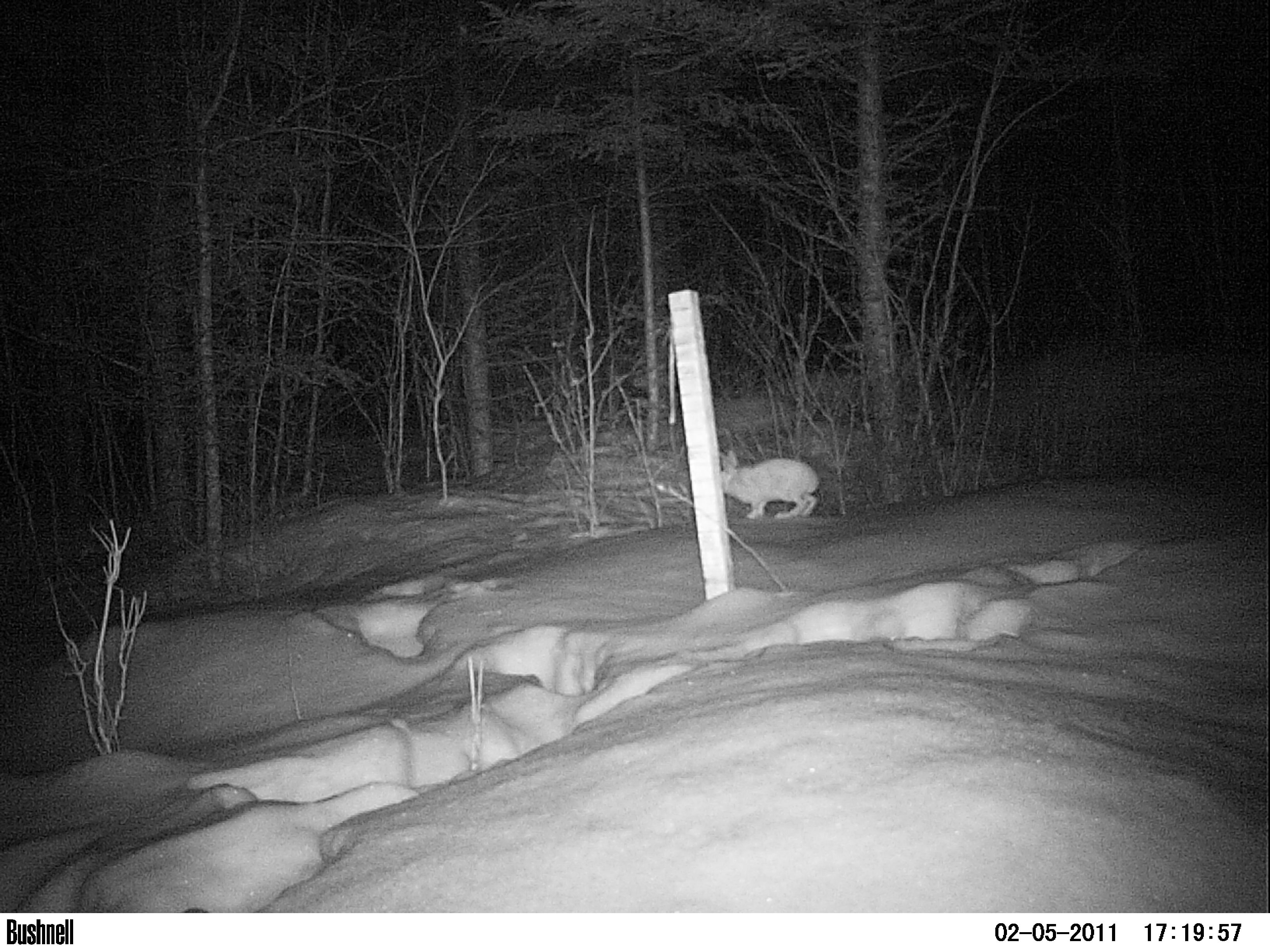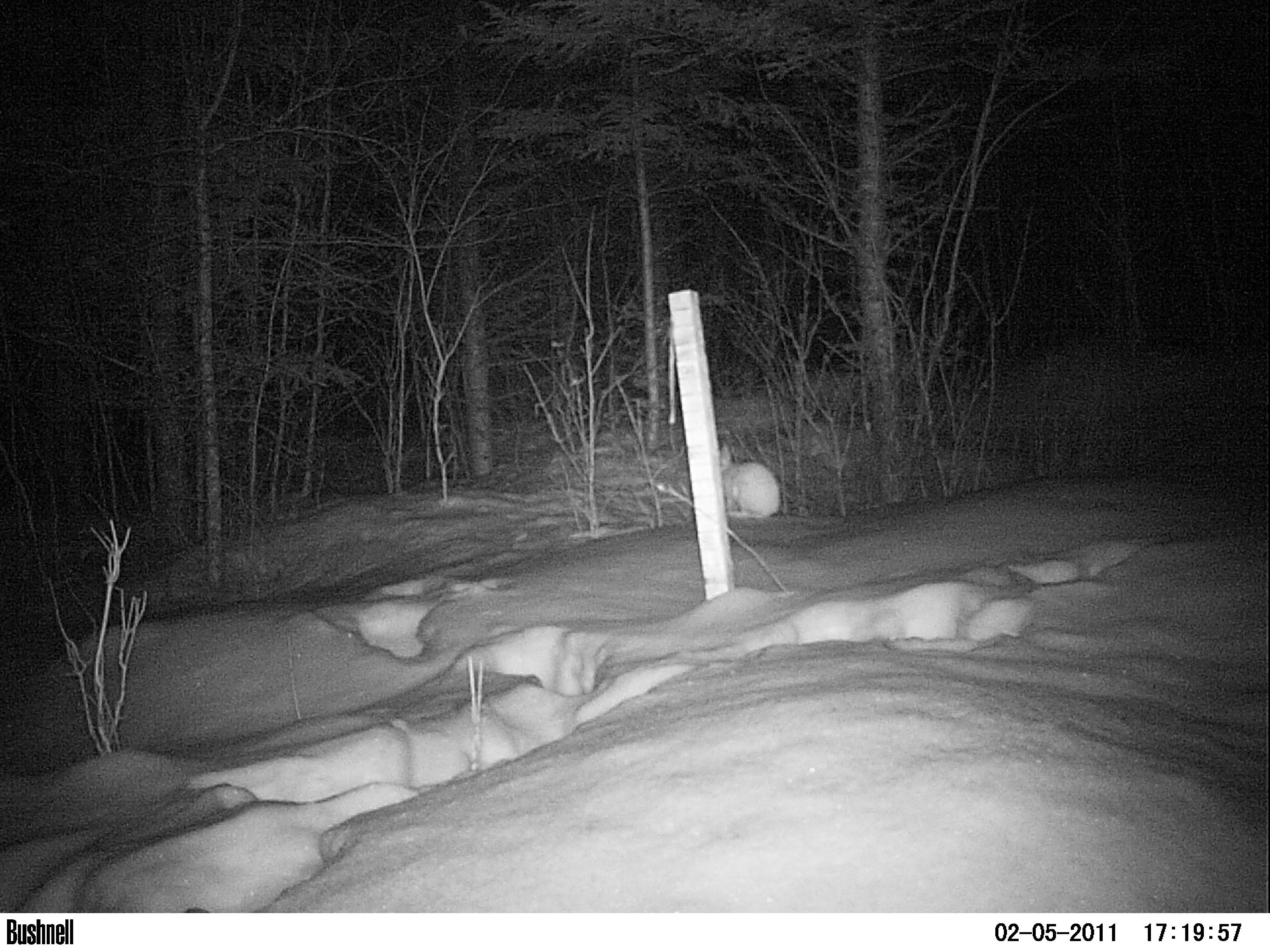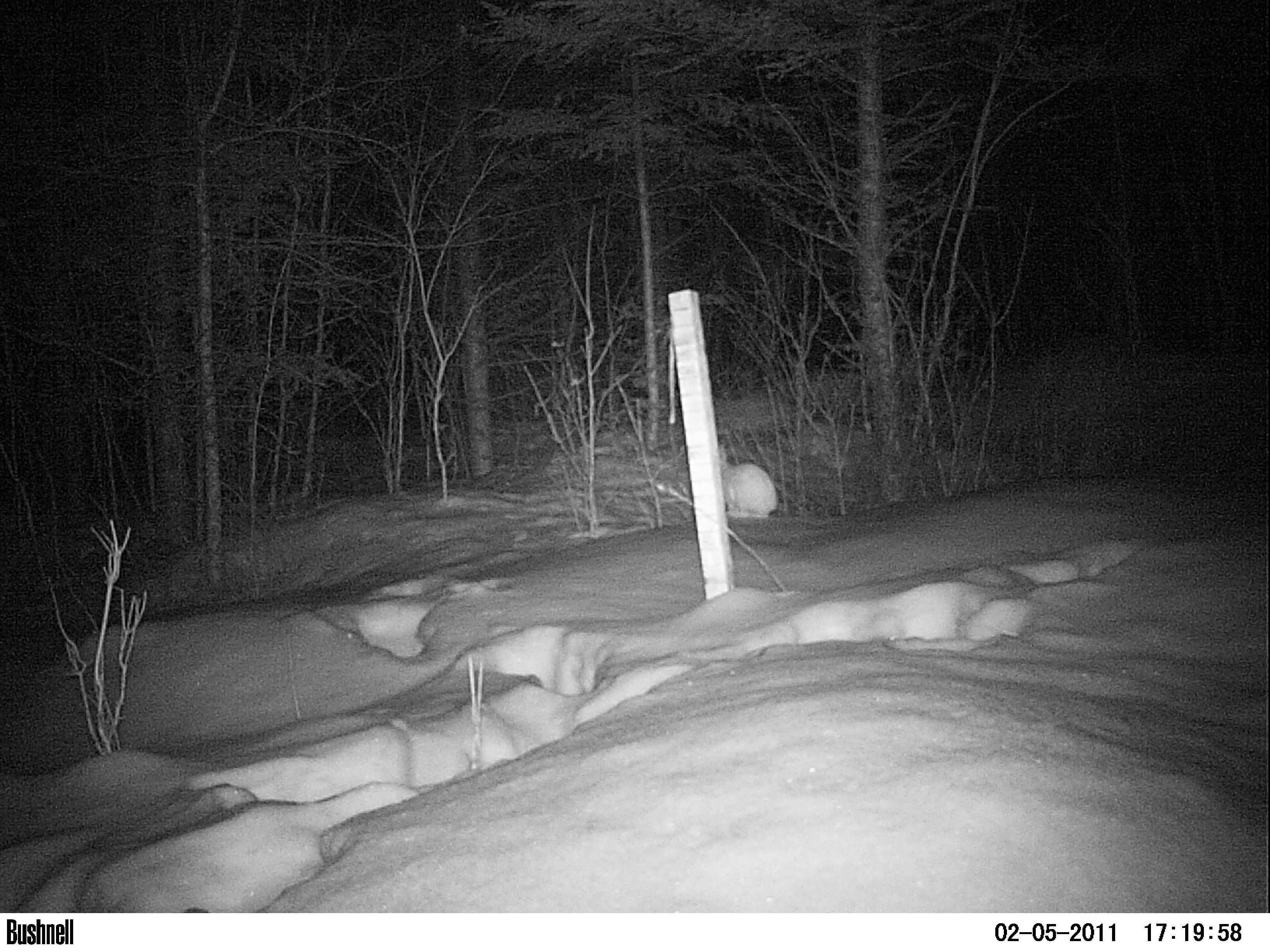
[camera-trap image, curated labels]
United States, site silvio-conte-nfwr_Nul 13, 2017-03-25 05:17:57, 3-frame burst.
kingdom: Animalia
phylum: Chordata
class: Mammalia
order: Lagomorpha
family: Leporidae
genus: Lepus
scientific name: Lepus americanus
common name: snowshoe hare